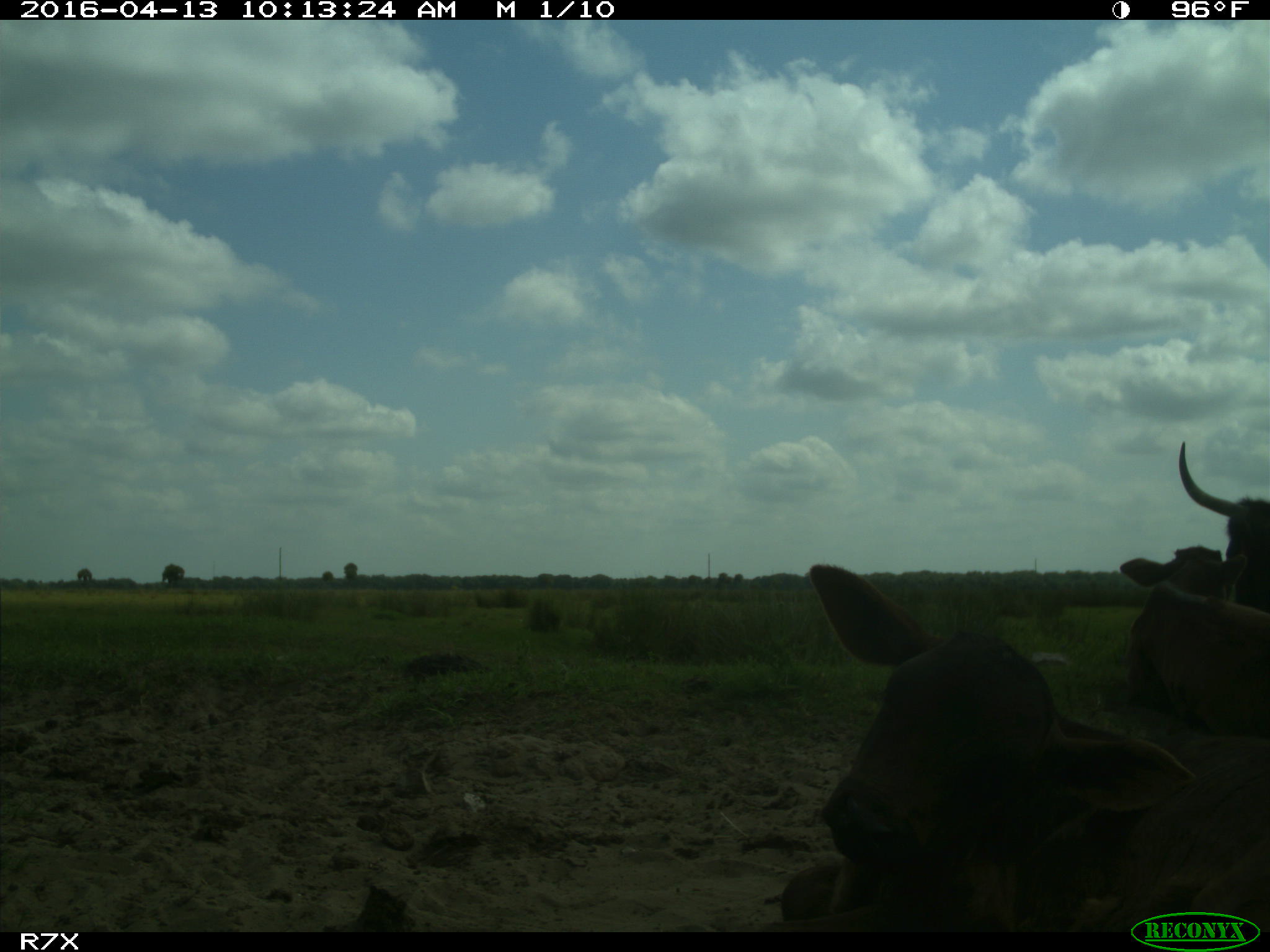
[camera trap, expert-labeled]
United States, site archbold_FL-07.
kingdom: Animalia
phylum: Chordata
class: Mammalia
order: Artiodactyla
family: Bovidae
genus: Bos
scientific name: Bos taurus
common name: domestic cow